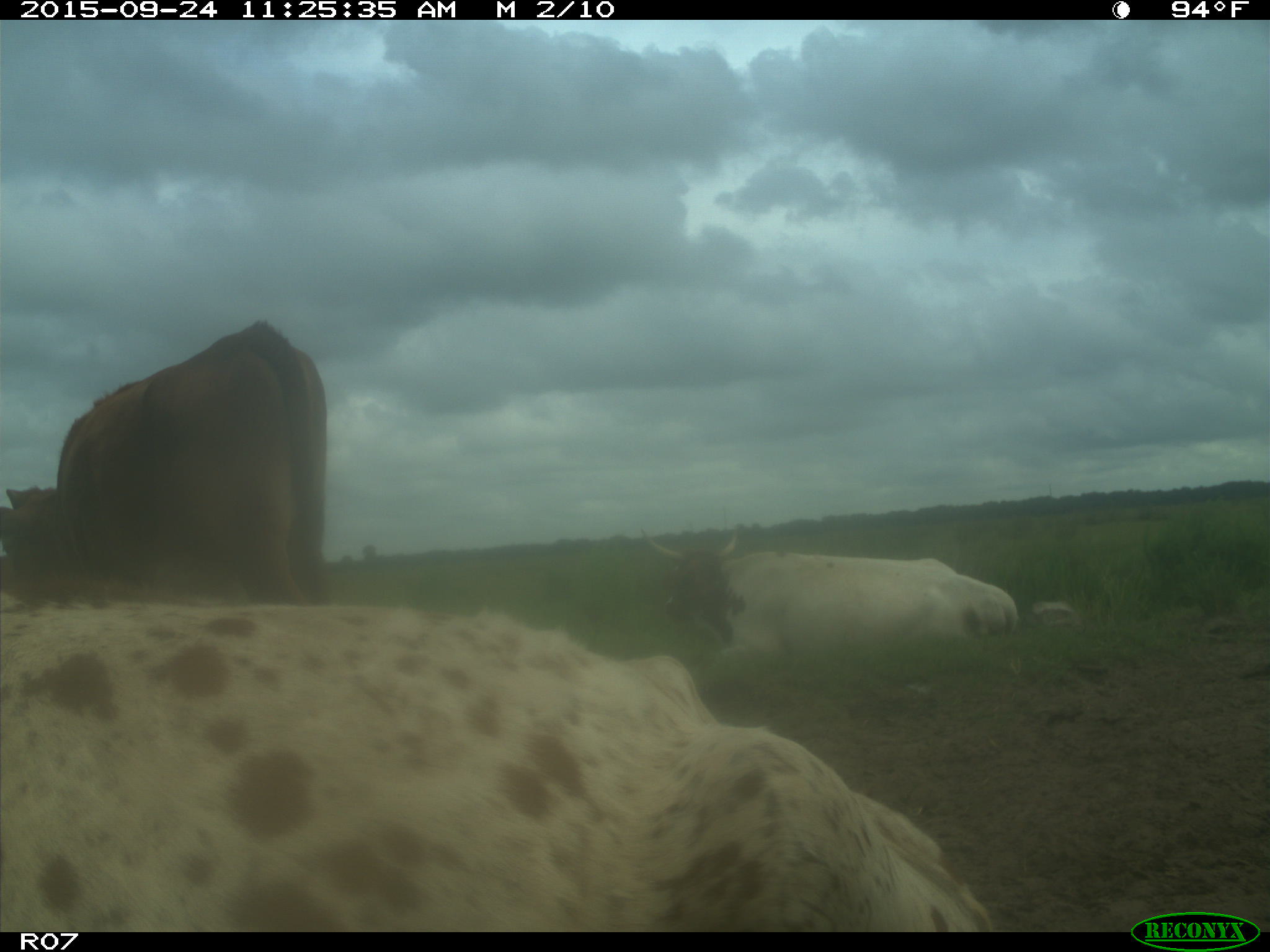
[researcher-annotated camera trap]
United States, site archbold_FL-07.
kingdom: Animalia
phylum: Chordata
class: Mammalia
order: Artiodactyla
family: Bovidae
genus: Bos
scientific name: Bos taurus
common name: domestic cow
Bos taurus (domestic cow).